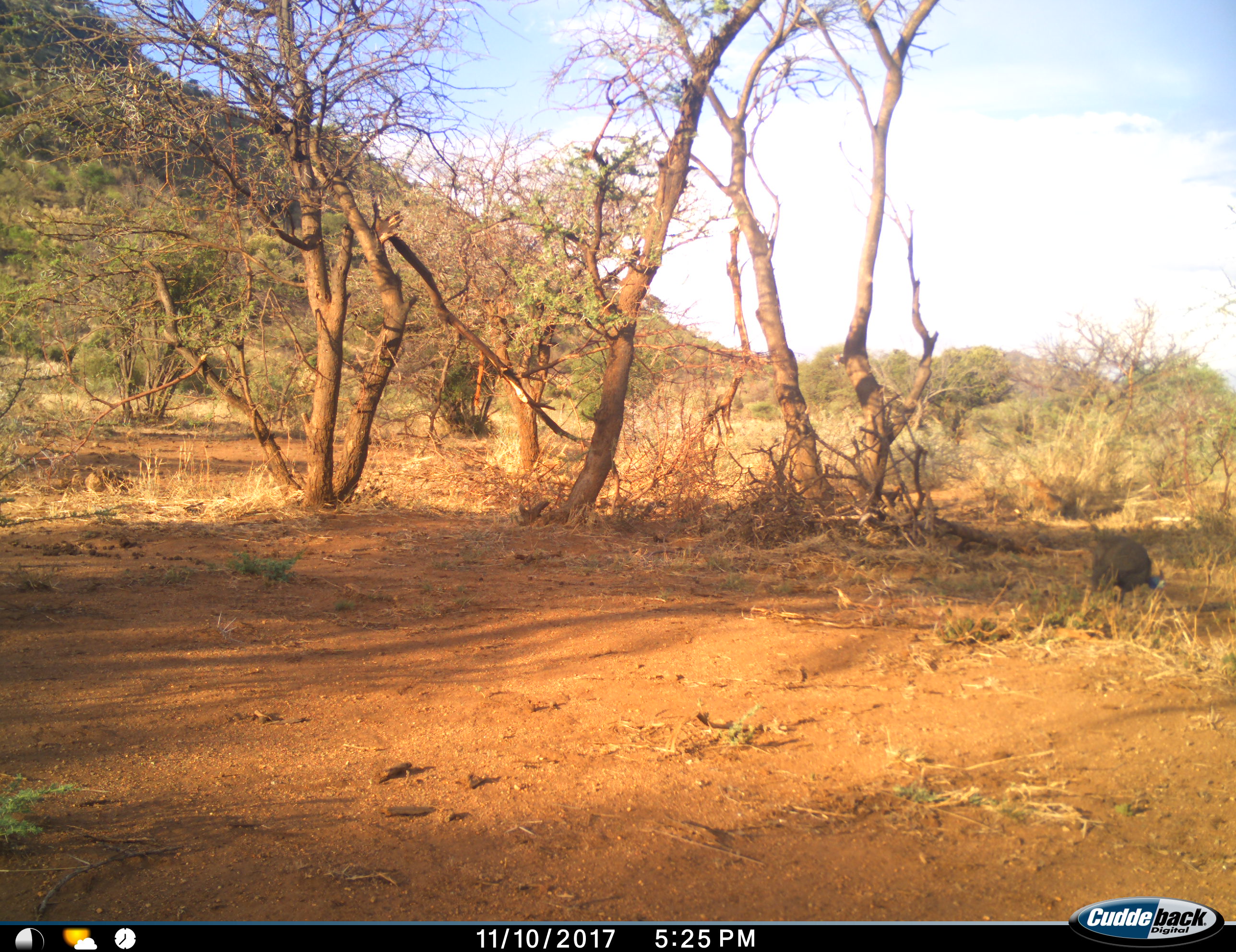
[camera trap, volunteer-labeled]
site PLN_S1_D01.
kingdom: Animalia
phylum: Chordata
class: Aves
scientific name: Aves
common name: bird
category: birdother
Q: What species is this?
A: Birdother (bird) (Aves).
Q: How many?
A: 1.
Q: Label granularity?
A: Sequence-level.